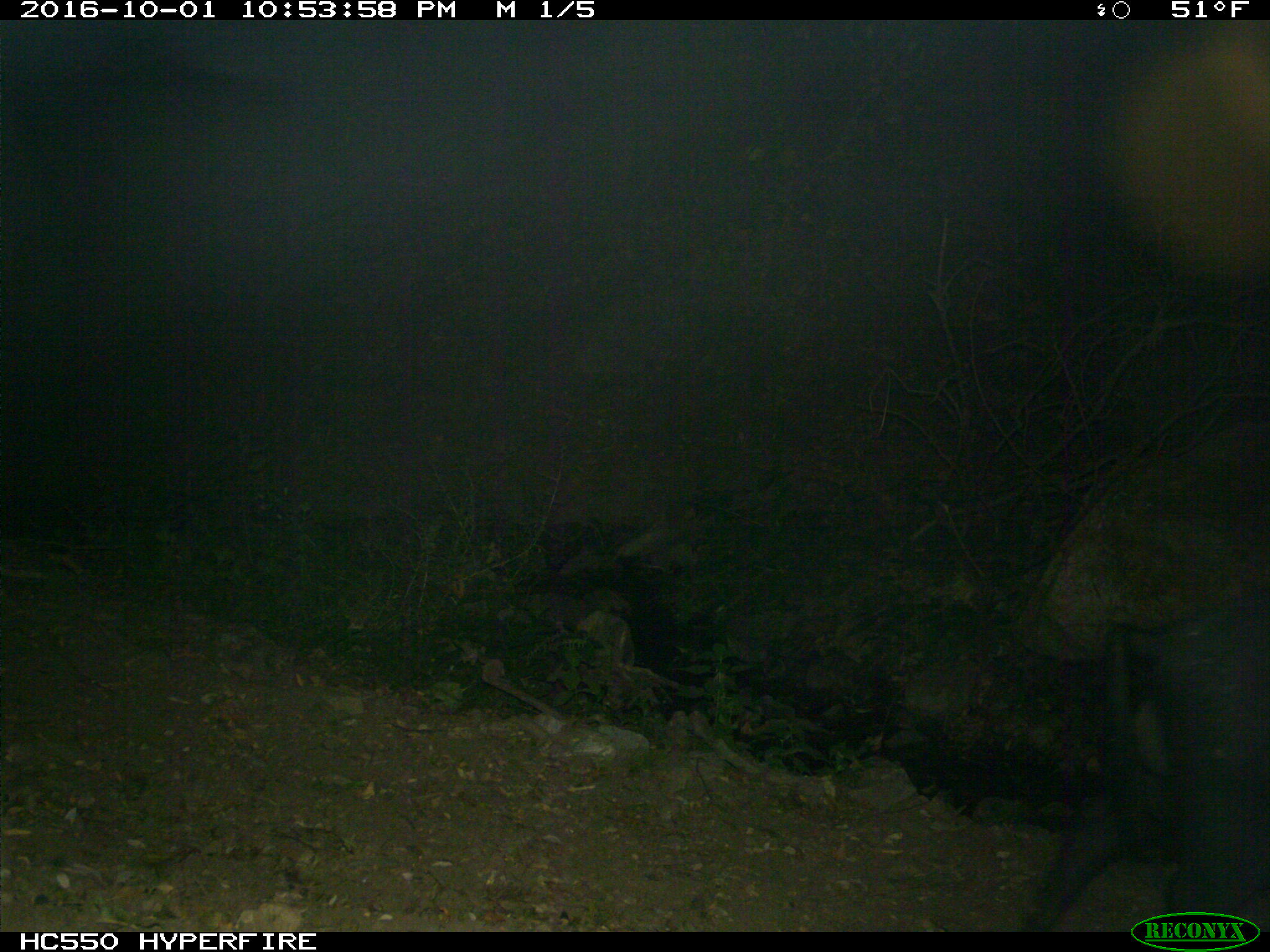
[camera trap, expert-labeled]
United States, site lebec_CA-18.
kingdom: Animalia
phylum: Chordata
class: Mammalia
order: Artiodactyla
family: Suidae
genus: Sus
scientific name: Sus scrofa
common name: wild boar